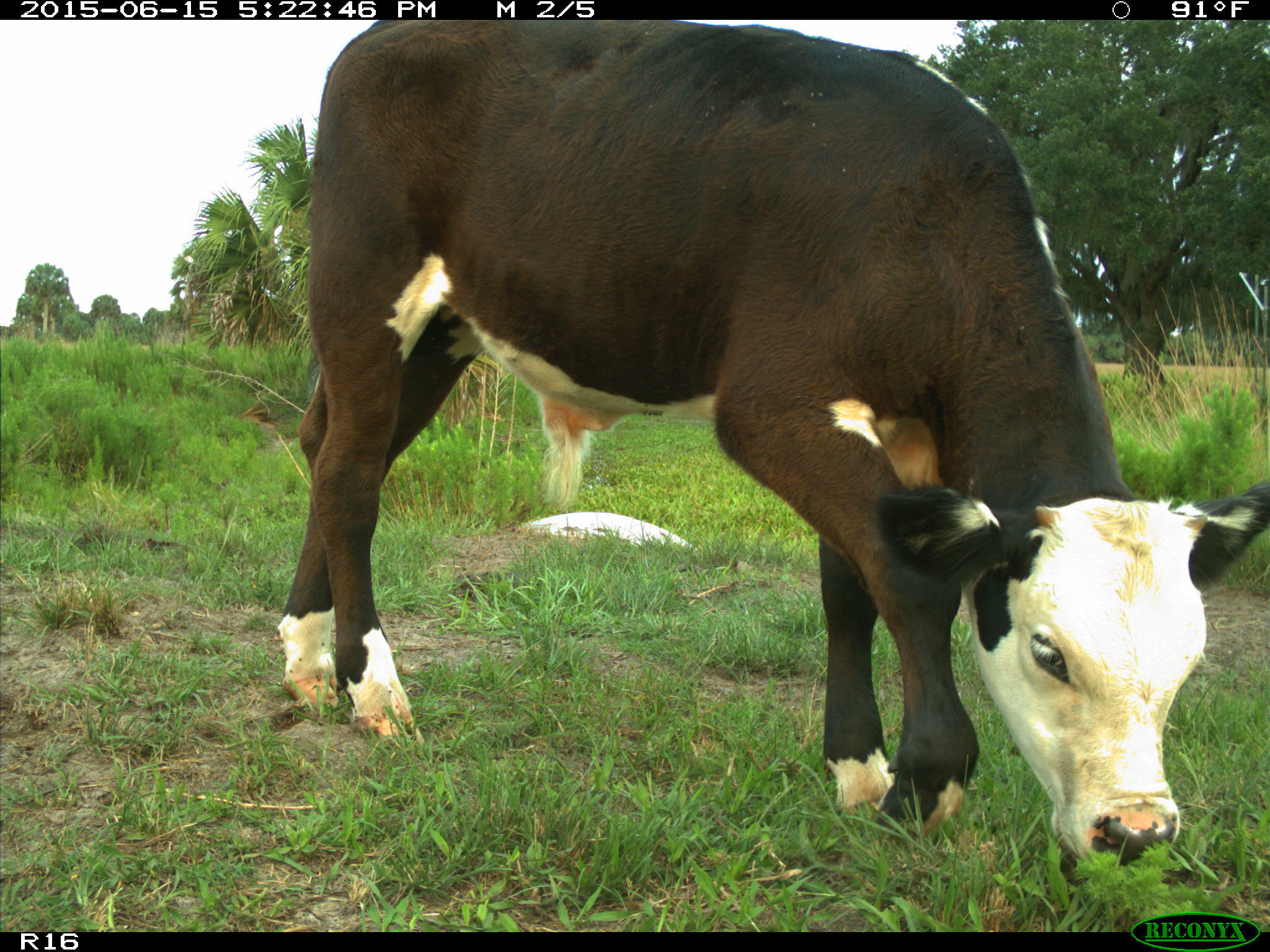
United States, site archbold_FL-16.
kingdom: Animalia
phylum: Chordata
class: Mammalia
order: Artiodactyla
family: Bovidae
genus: Bos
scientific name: Bos taurus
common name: domestic cow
Bos taurus (domestic cow).